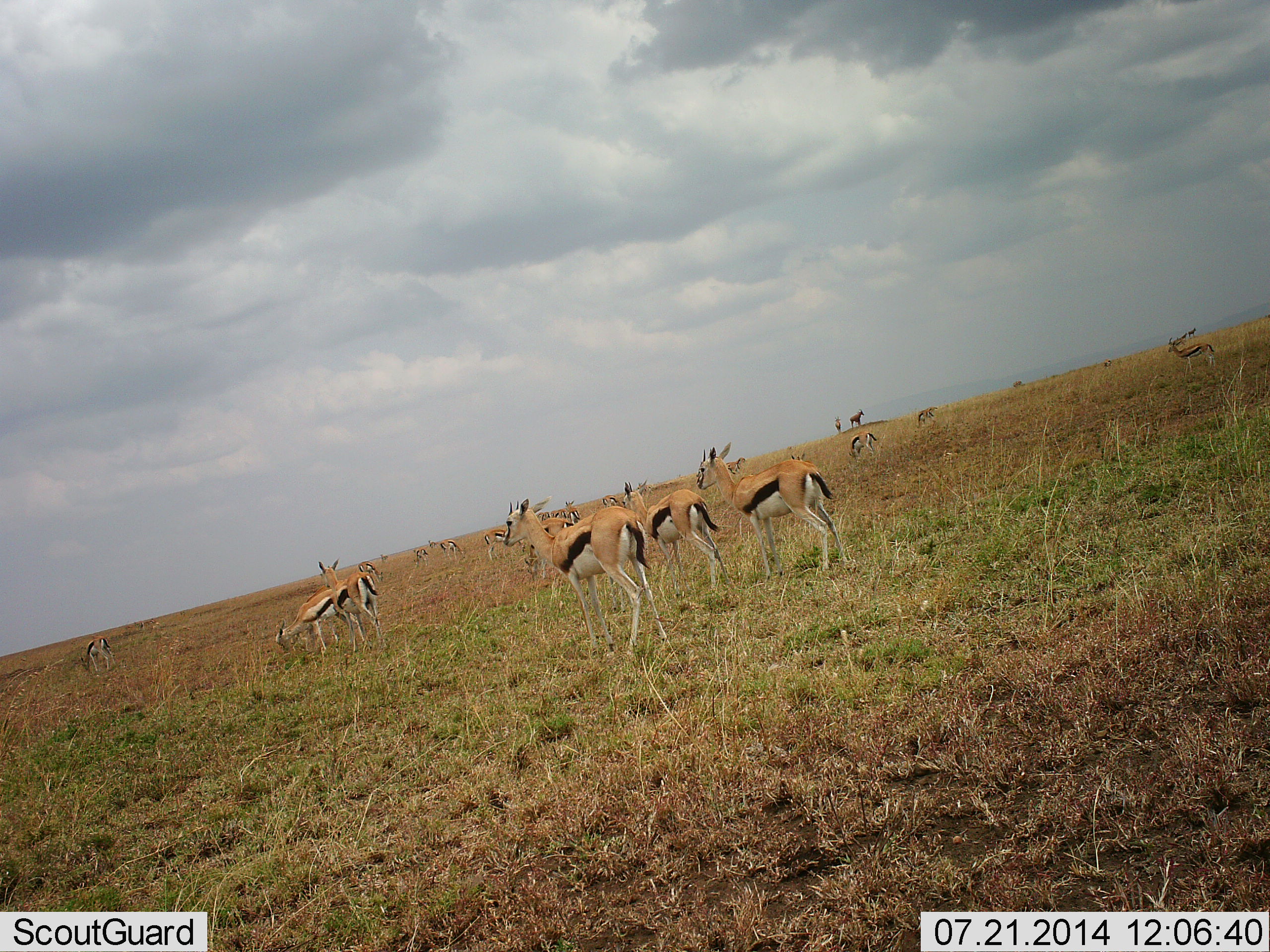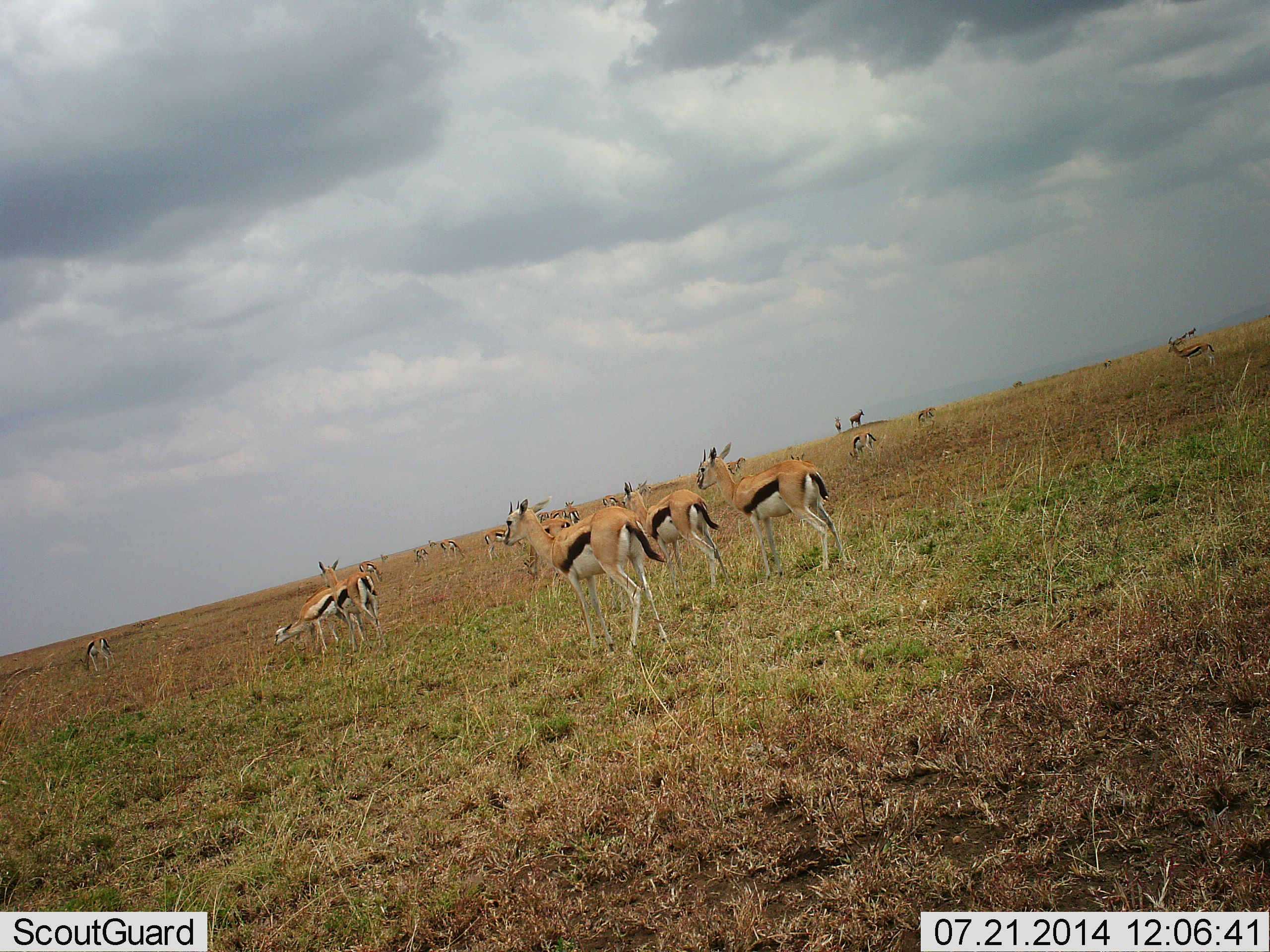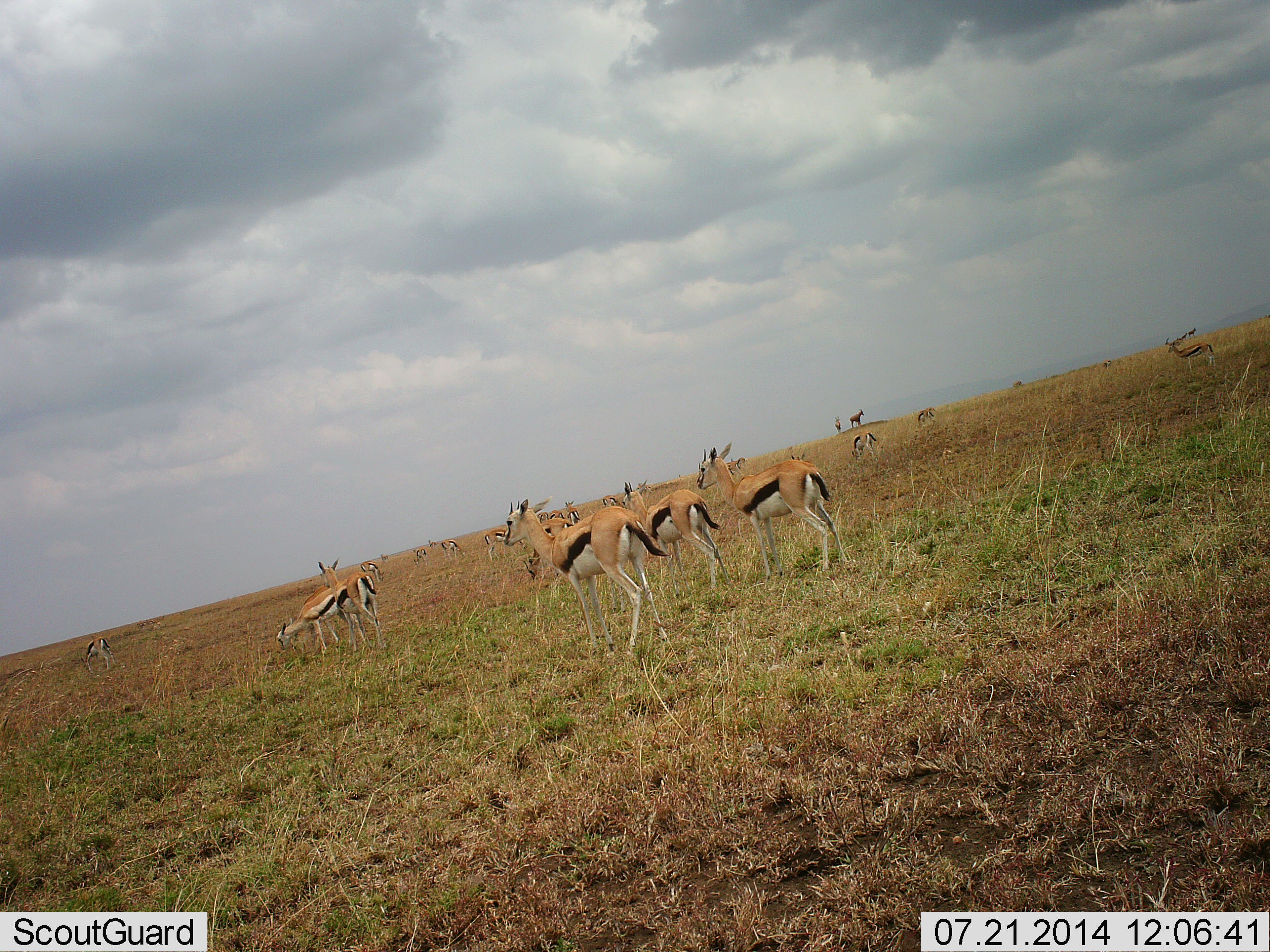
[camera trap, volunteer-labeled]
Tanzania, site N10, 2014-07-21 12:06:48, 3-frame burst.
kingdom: Animalia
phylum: Chordata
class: Mammalia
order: Artiodactyla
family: Bovidae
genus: Eudorcas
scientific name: Eudorcas thomsonii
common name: thomson's gazelle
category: gazellethomsons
Gazellethomsons (thomson's gazelle) (Eudorcas thomsonii), count 11-50. Behavior (volunteer vote fractions): standing 100%, resting 8%, moving 0%, interacting 0%. Young present (vote fraction): 8%. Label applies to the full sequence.